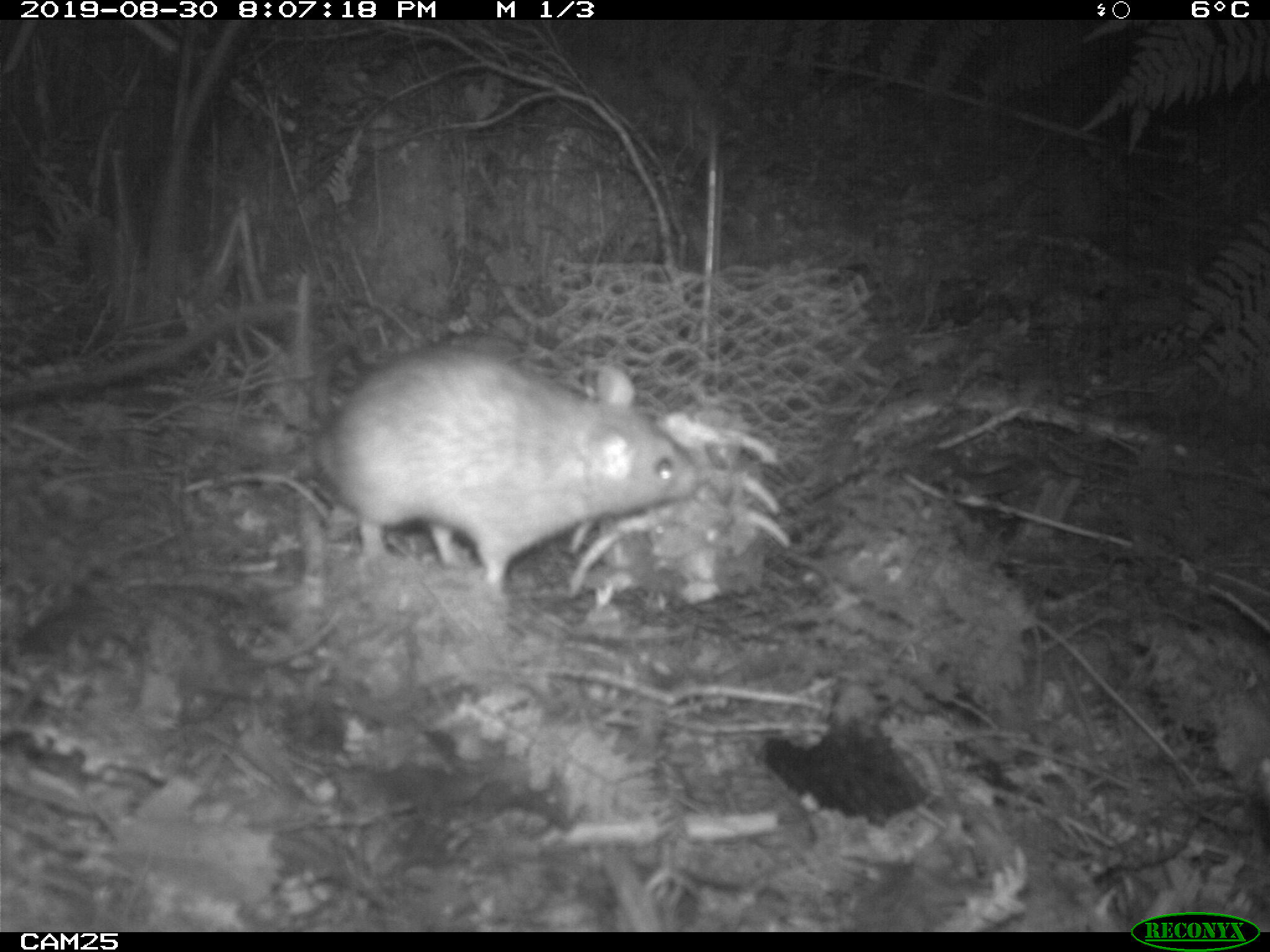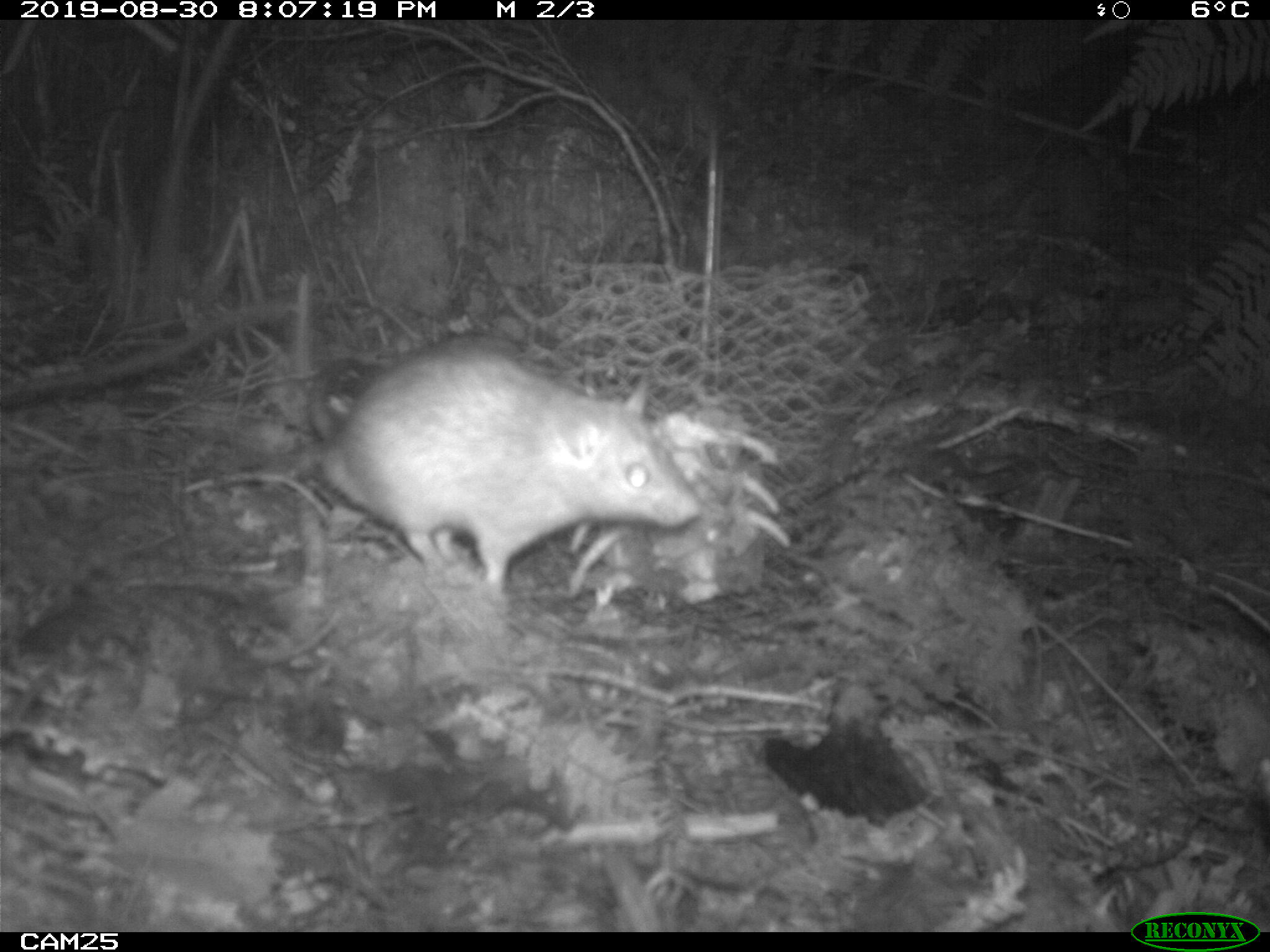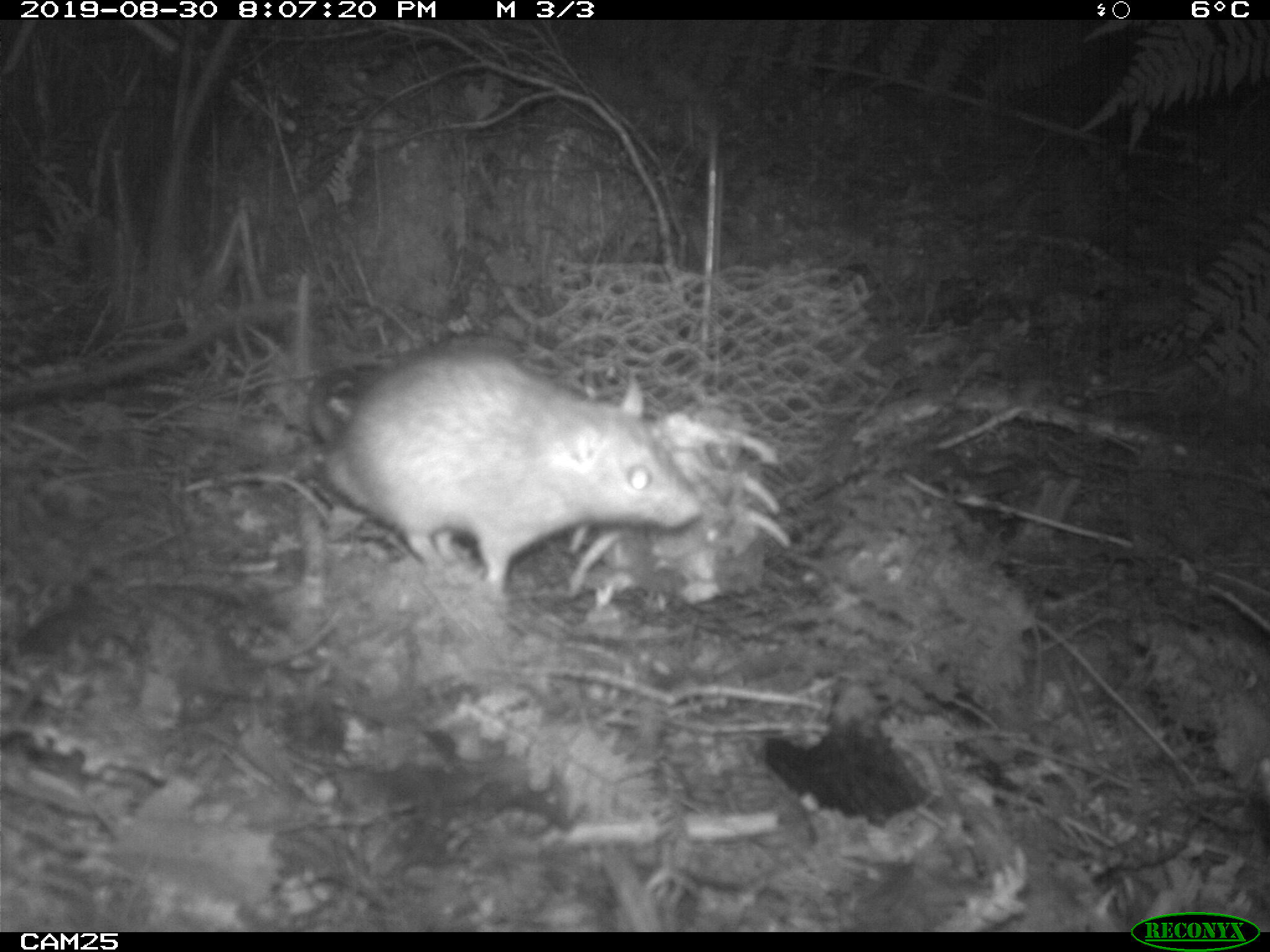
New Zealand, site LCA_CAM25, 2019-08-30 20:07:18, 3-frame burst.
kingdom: Animalia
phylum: Chordata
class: Mammalia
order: Rodentia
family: Muridae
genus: Rattus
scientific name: Rattus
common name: rat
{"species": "rat (Rattus)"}